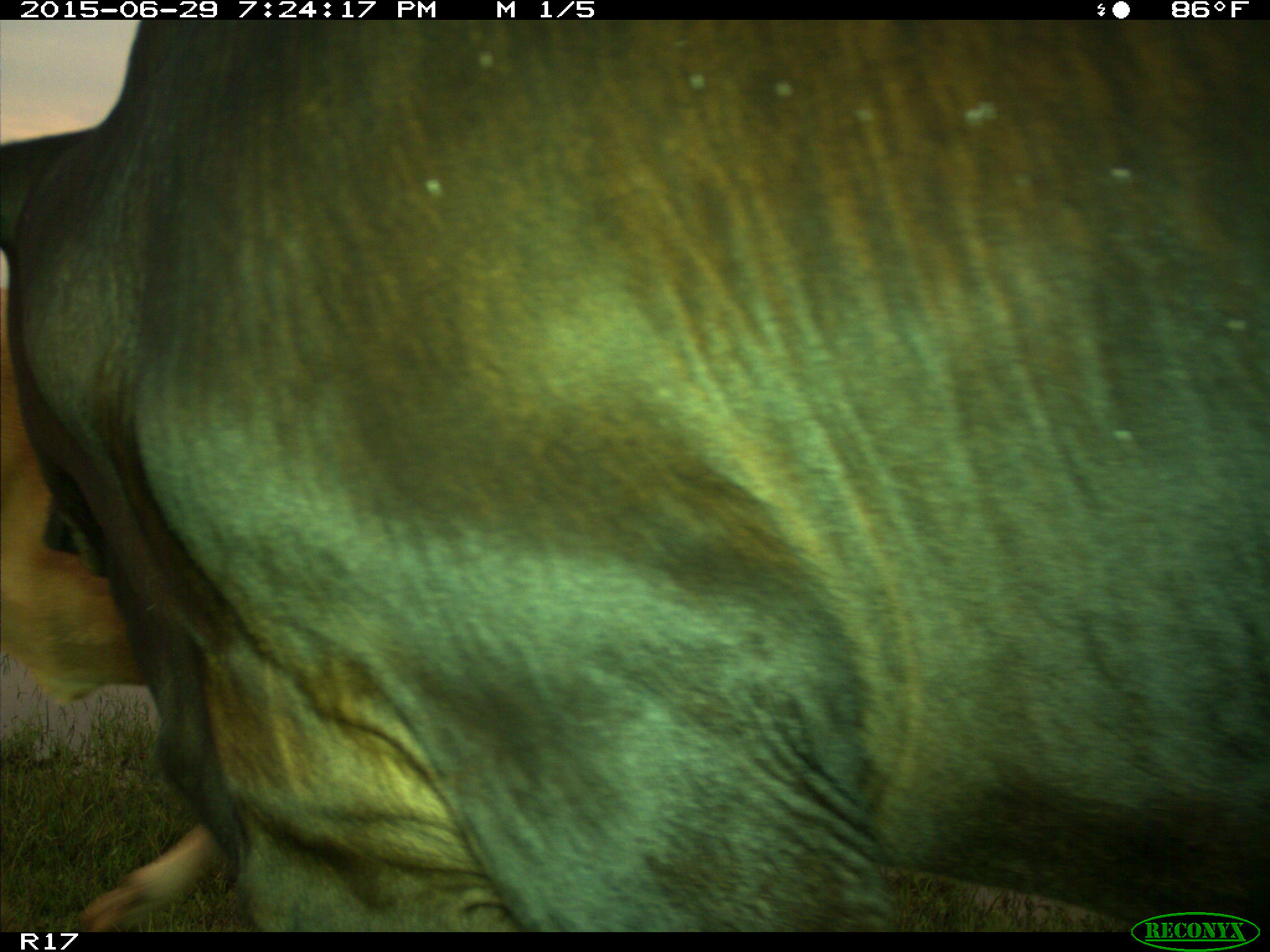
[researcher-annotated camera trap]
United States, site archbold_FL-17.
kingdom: Animalia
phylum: Chordata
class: Mammalia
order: Artiodactyla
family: Bovidae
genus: Bos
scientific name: Bos taurus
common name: domestic cow